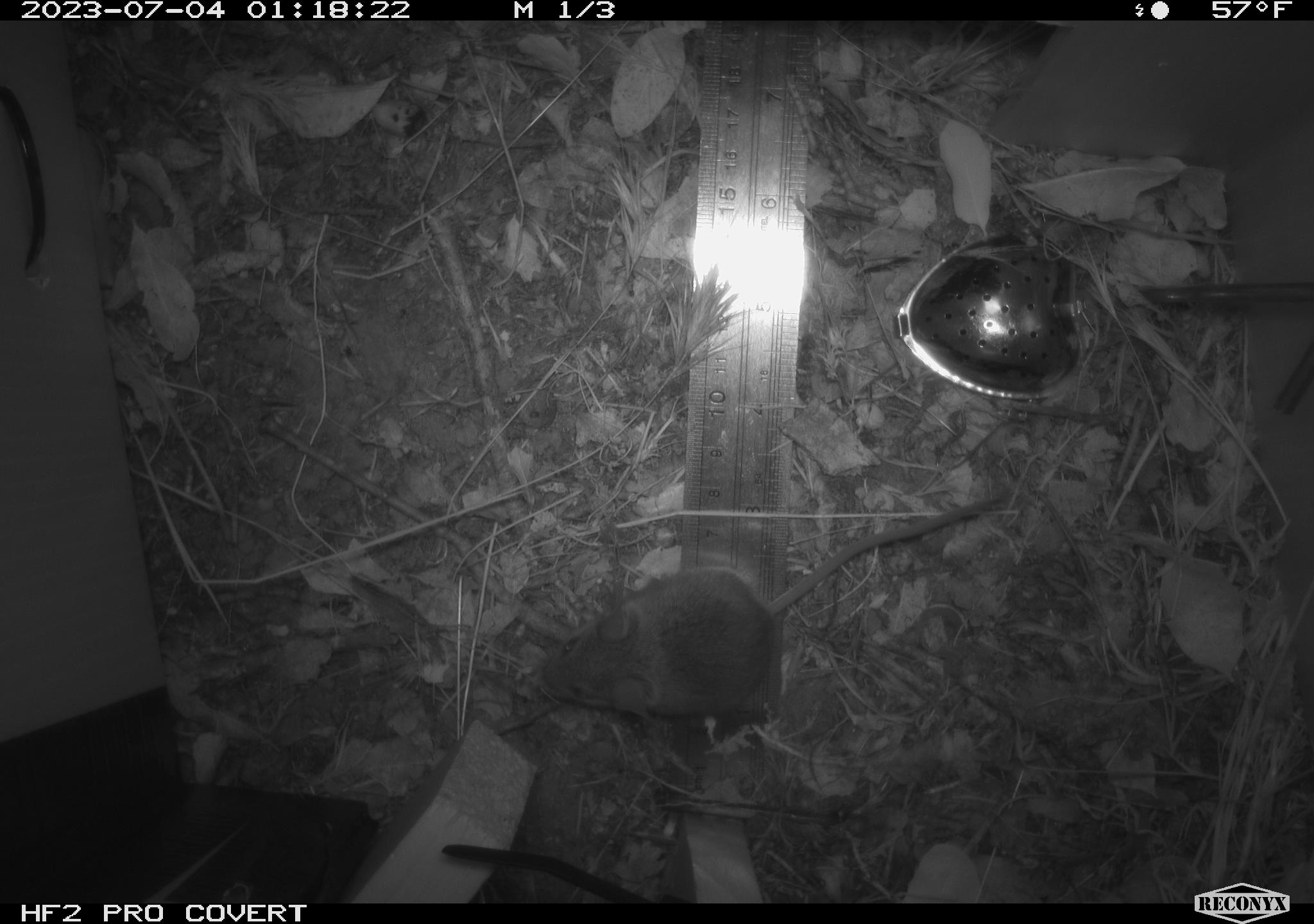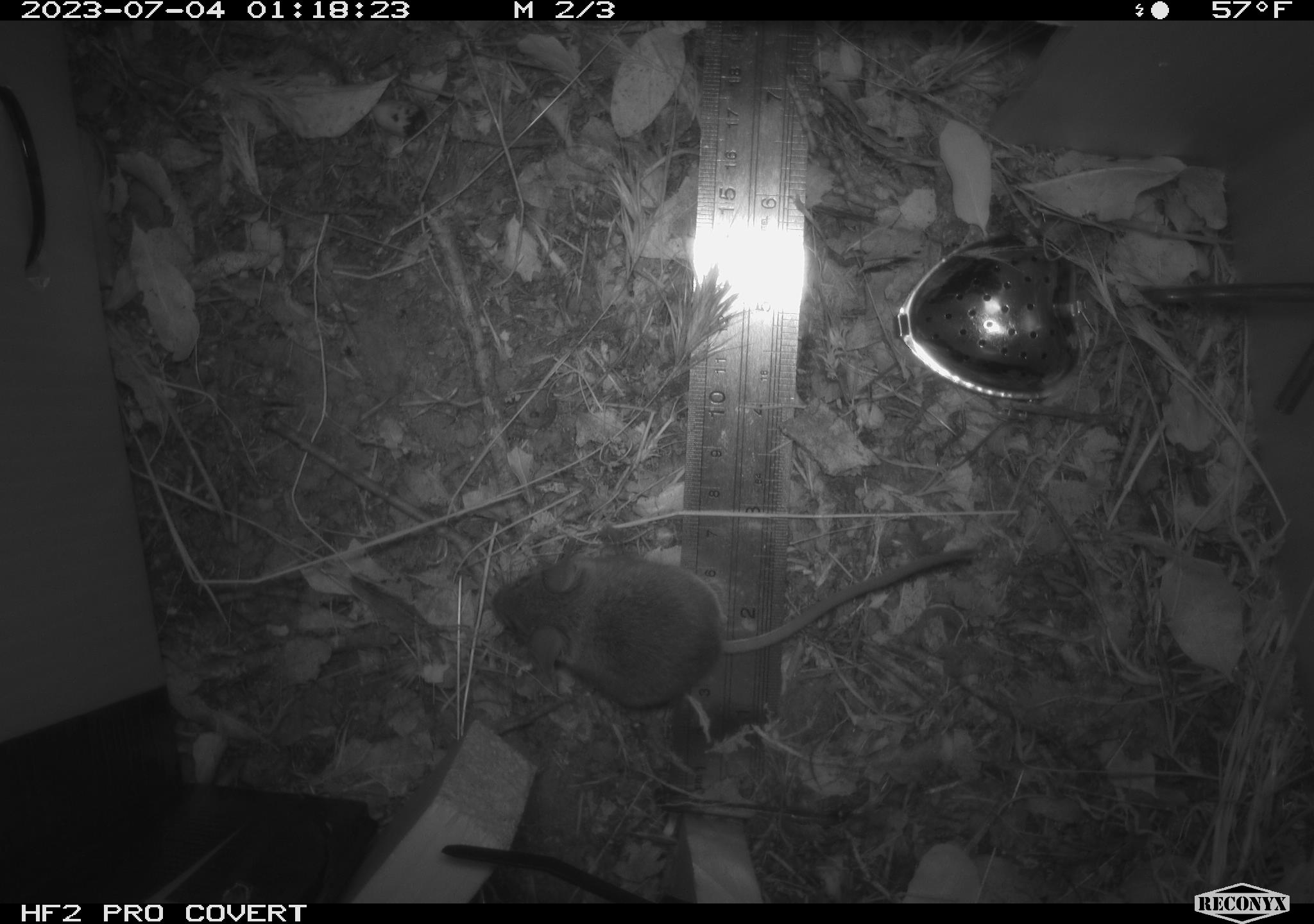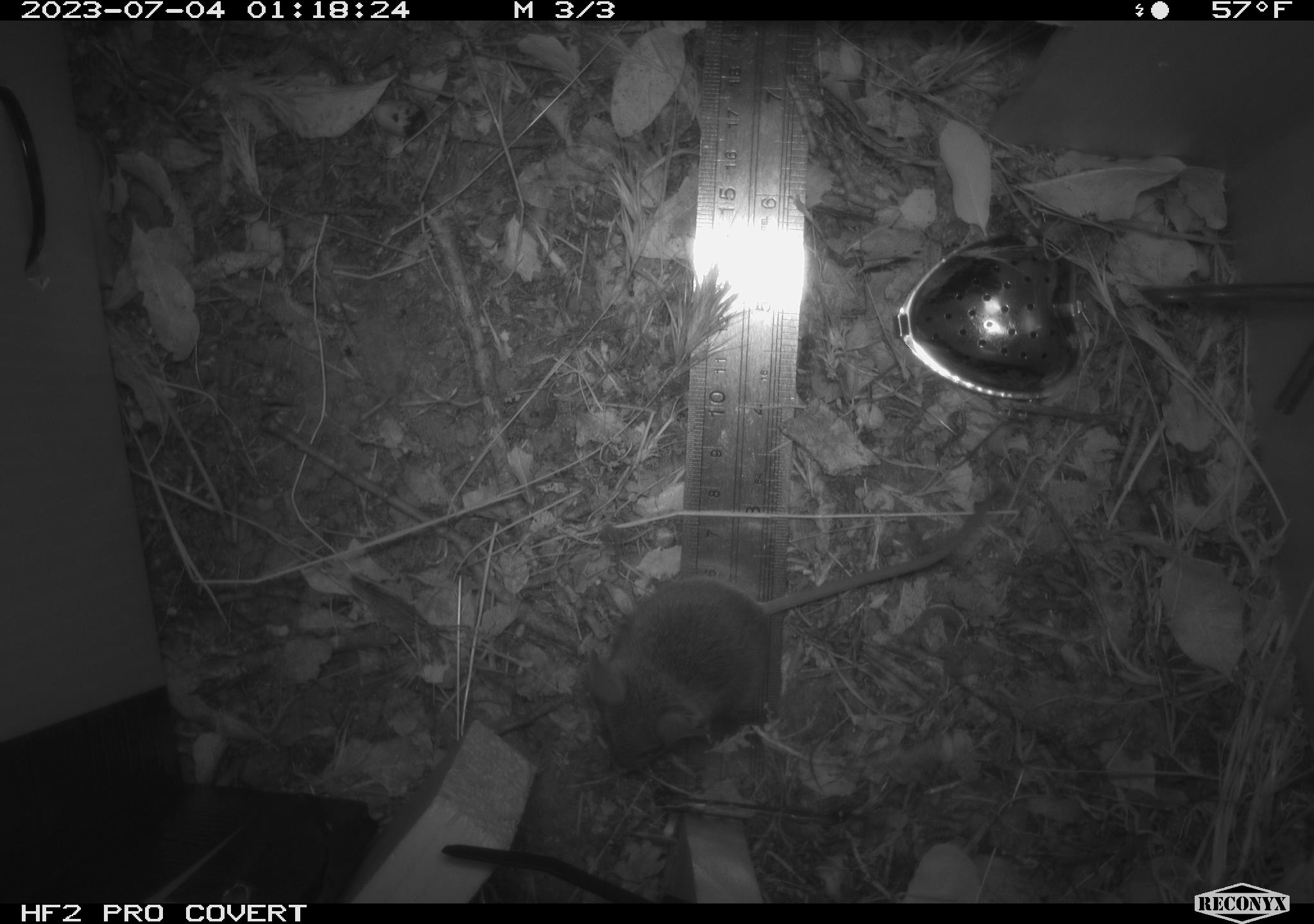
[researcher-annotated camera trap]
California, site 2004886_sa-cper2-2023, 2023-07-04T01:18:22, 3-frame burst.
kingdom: Animalia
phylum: Chordata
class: Mammalia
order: Rodentia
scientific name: Rodentia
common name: mouse species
Mouse species (Rodentia).